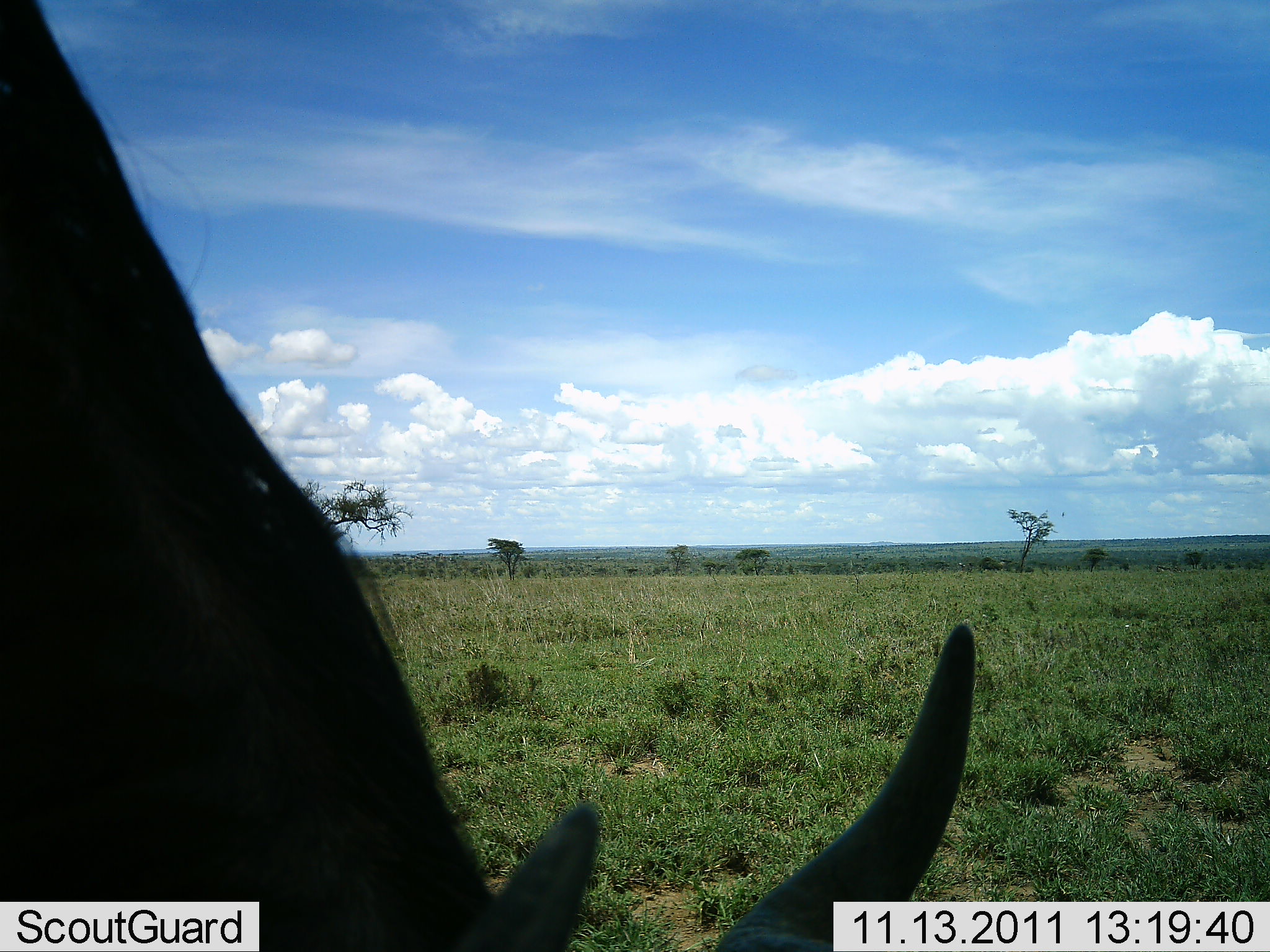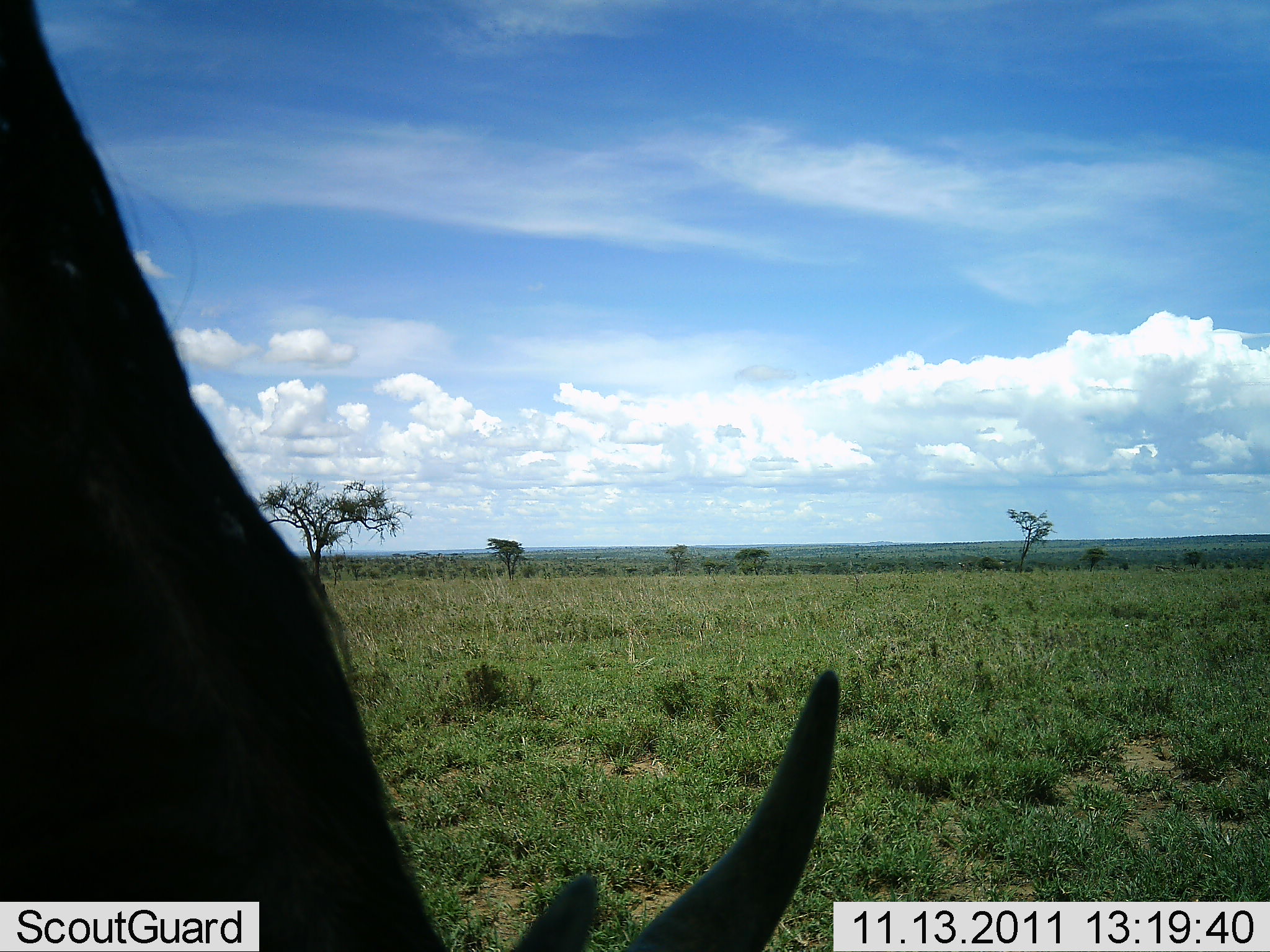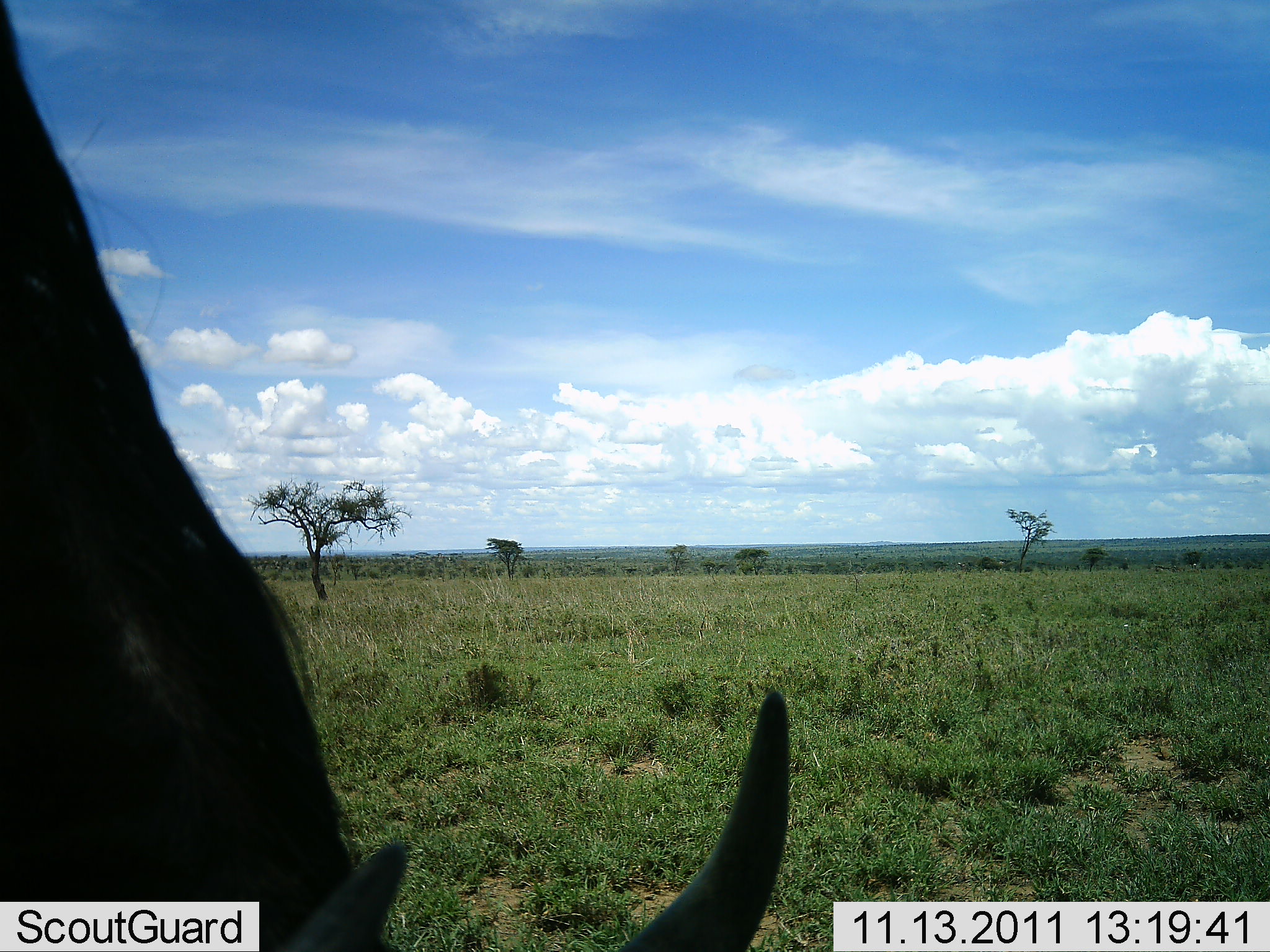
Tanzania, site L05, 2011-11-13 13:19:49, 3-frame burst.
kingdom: Animalia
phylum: Chordata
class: Mammalia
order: Artiodactyla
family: Bovidae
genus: Connochaetes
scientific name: Connochaetes taurinus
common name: blue wildebeest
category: wildebeest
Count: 1.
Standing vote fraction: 31%.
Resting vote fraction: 0%.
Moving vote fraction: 0%.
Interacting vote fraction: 0%.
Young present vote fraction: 0%.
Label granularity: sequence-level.